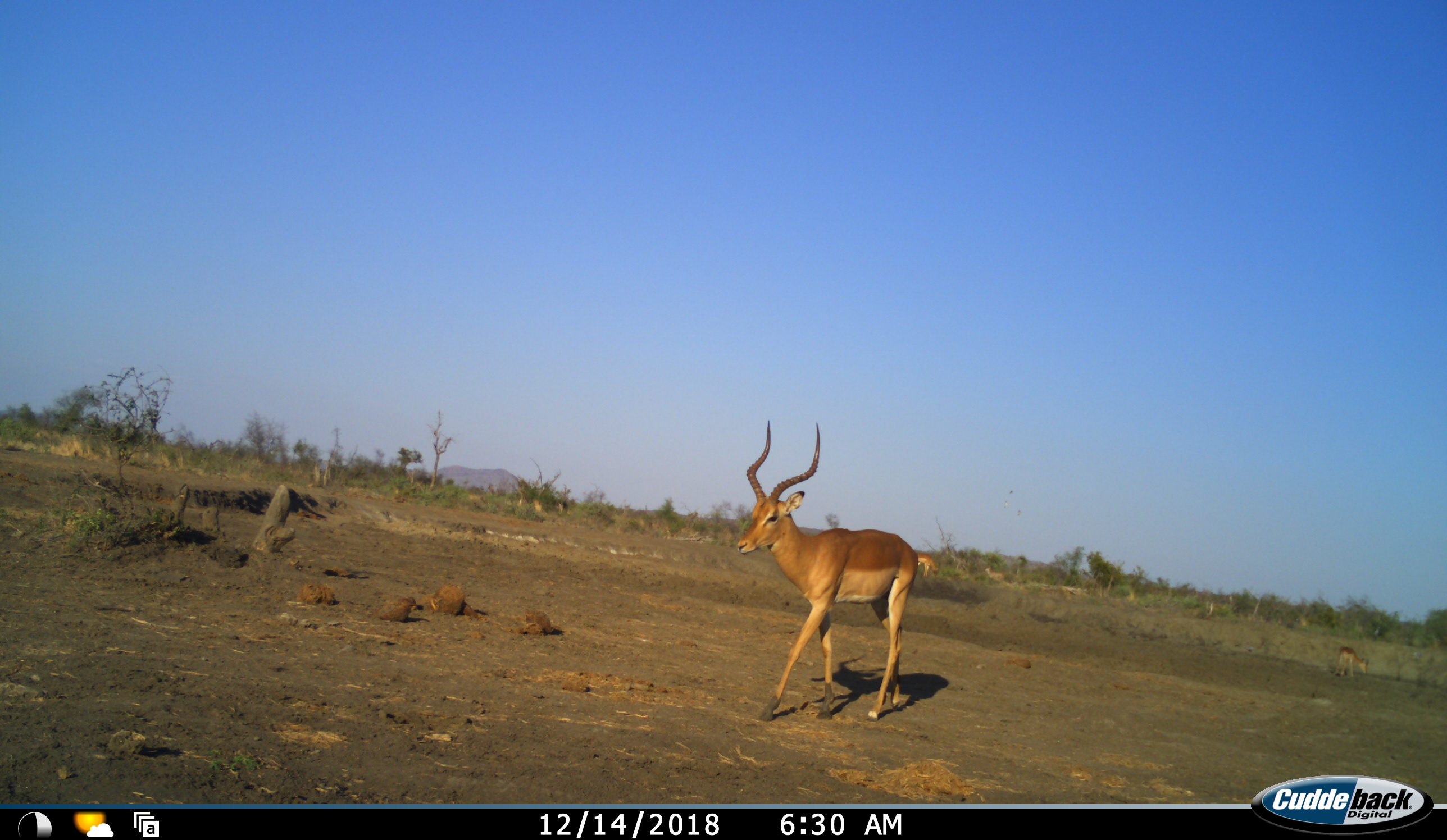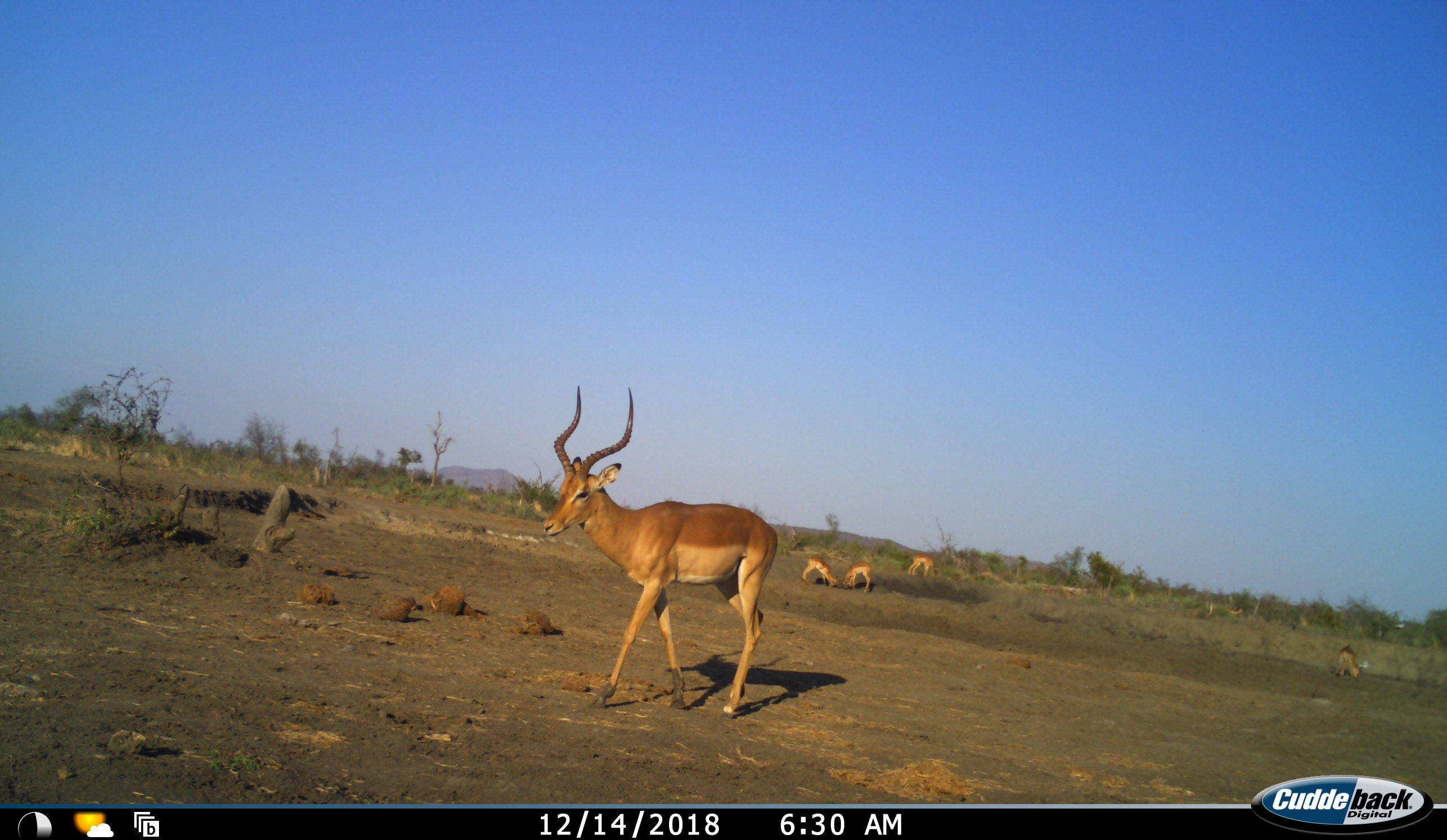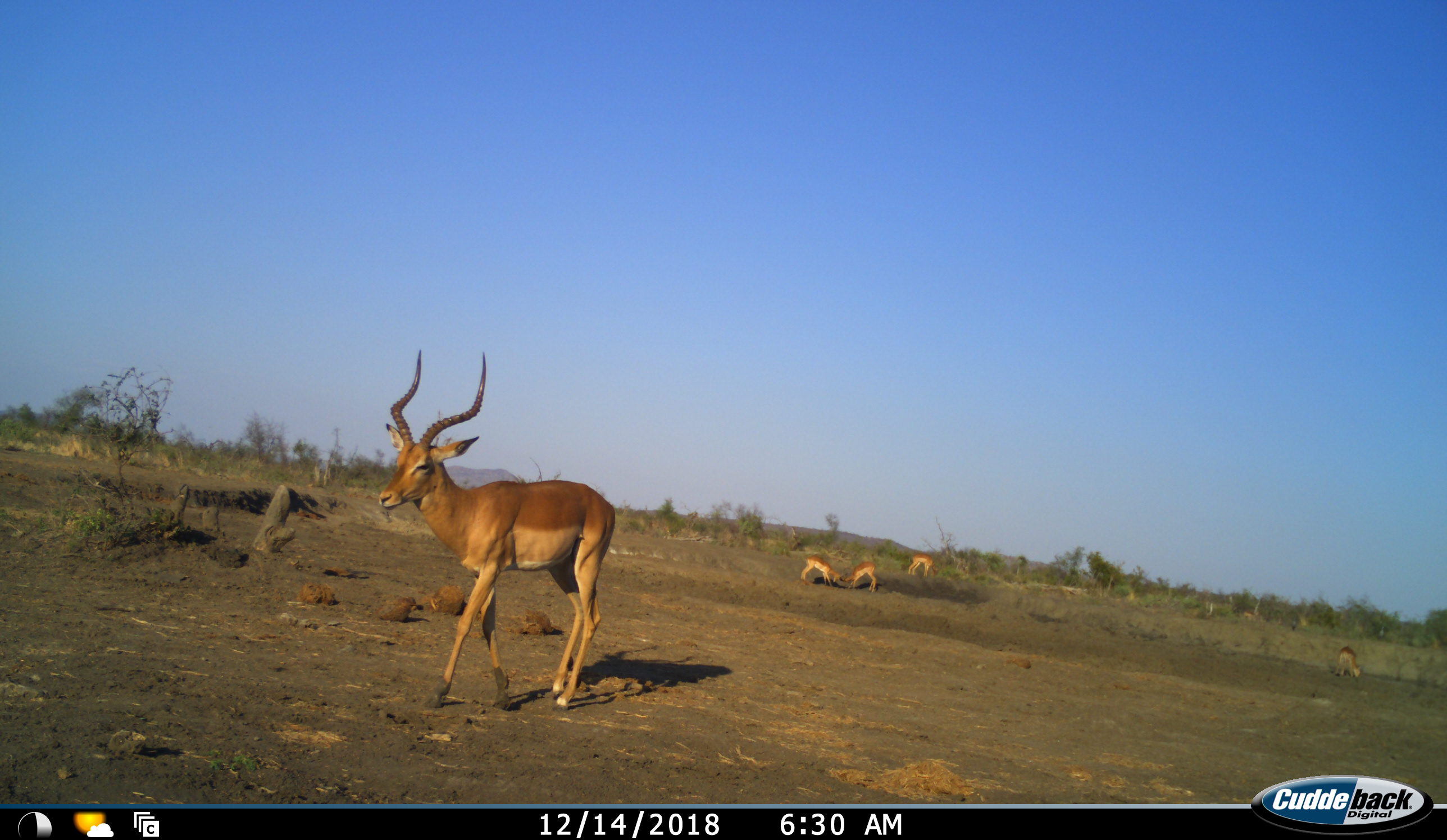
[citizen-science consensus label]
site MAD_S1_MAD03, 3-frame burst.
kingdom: Animalia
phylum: Chordata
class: Mammalia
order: Artiodactyla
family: Bovidae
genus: Aepyceros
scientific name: Aepyceros melampus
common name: impala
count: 5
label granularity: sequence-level